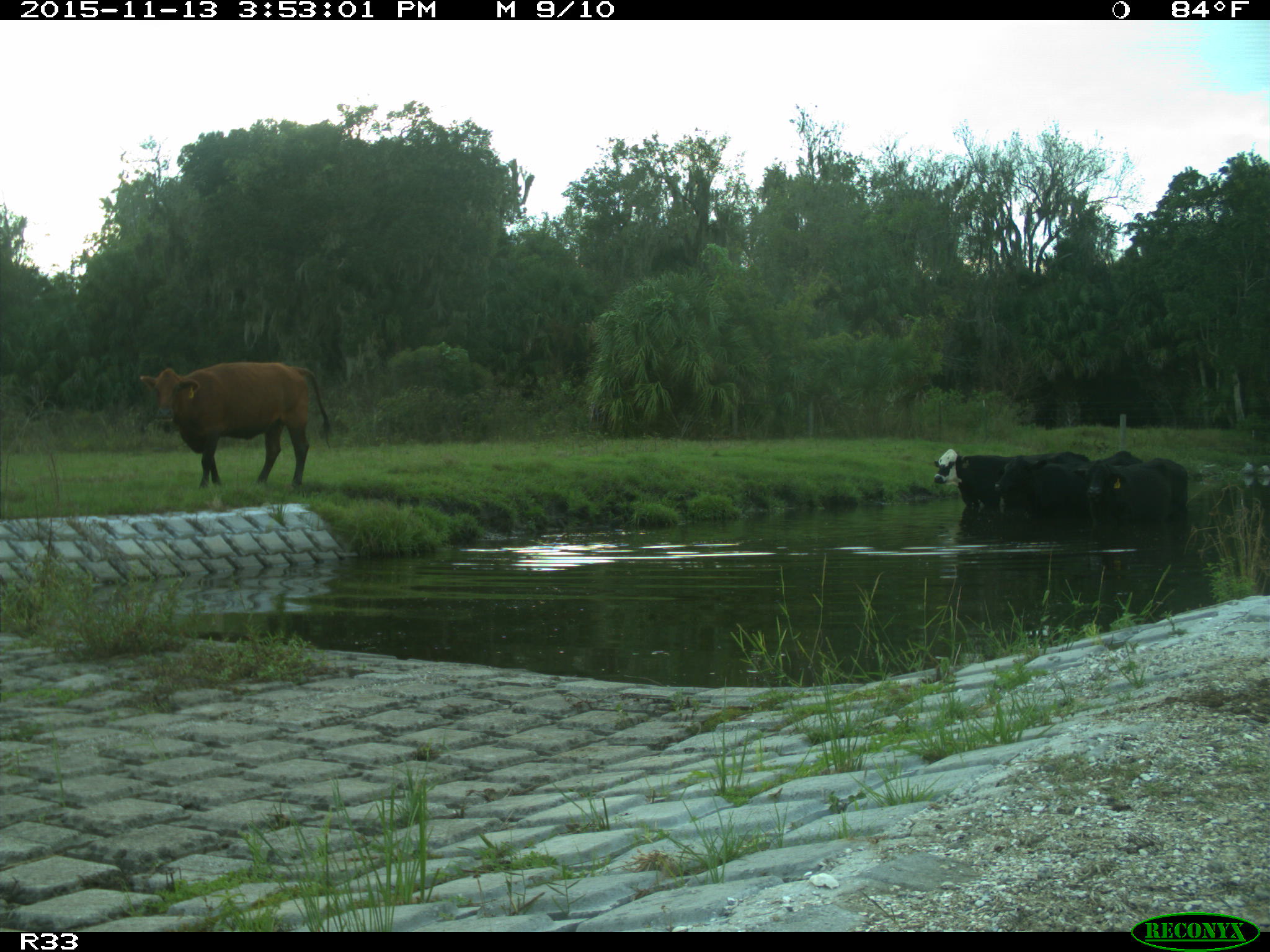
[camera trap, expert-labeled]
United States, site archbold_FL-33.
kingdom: Animalia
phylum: Chordata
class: Mammalia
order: Artiodactyla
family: Bovidae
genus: Bos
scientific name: Bos taurus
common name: domestic cow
Bos taurus (domestic cow).